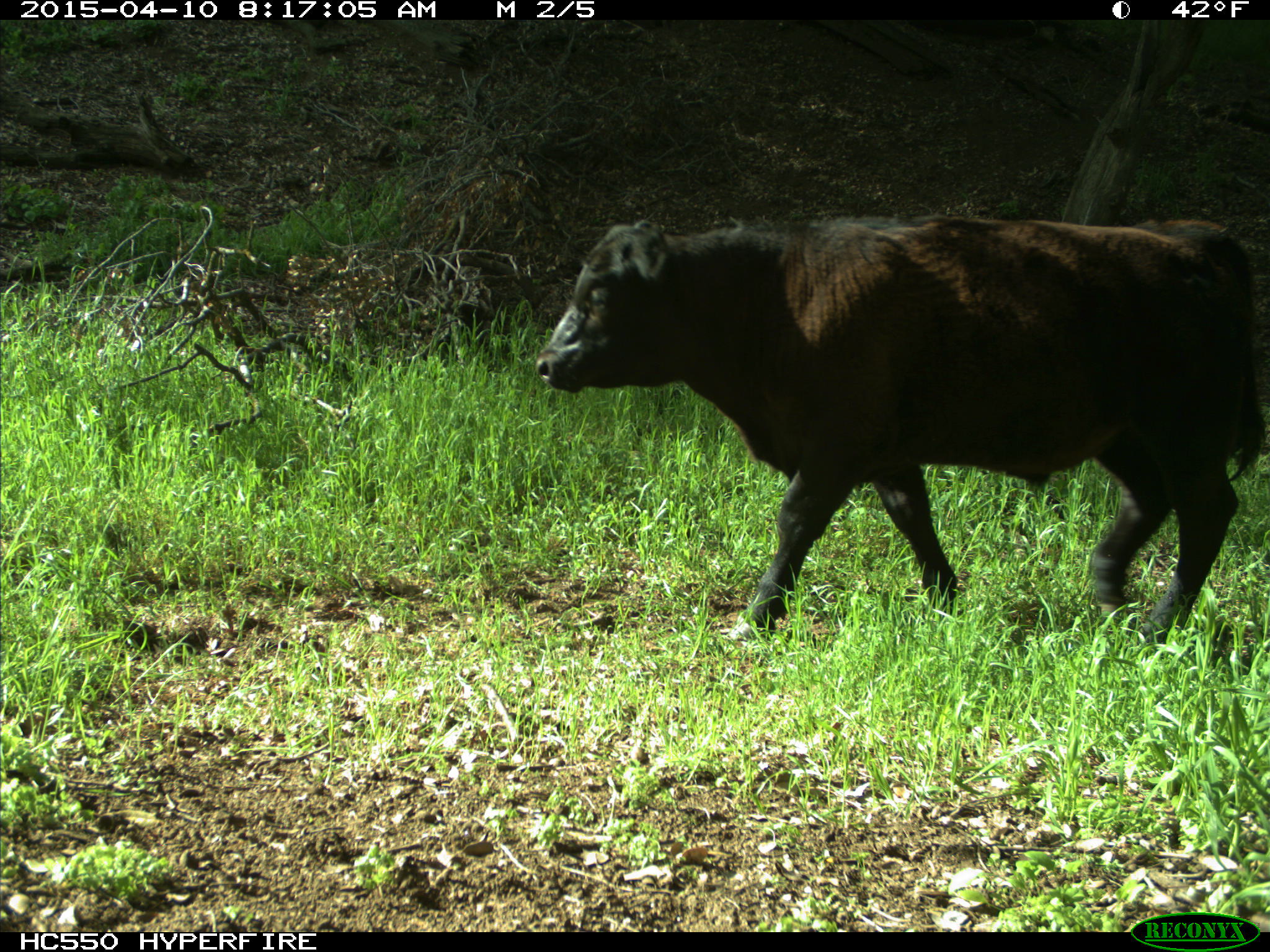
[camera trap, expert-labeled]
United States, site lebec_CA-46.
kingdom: Animalia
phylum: Chordata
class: Mammalia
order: Artiodactyla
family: Bovidae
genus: Bos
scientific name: Bos taurus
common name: domestic cow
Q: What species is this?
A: Bos taurus (domestic cow).